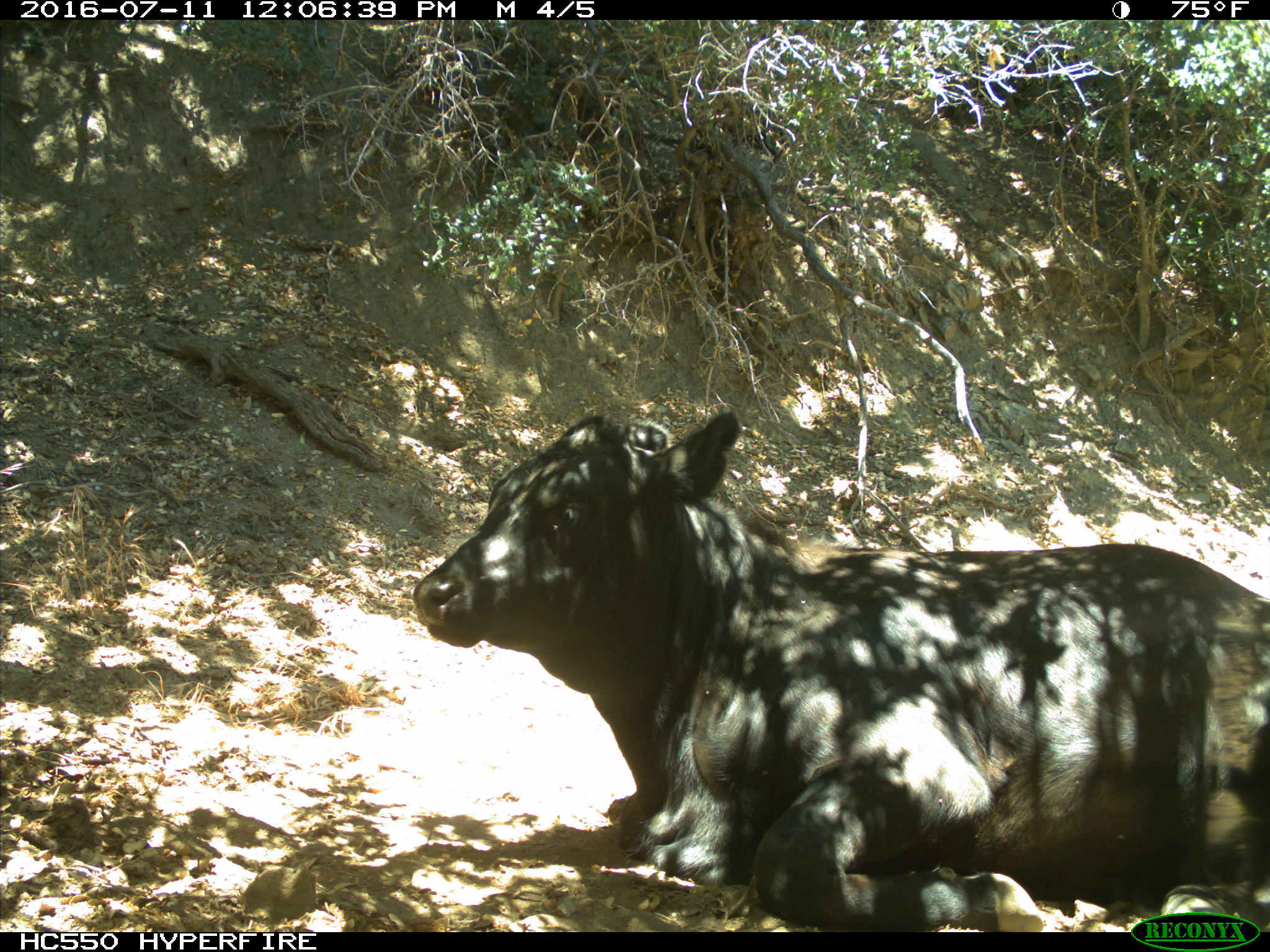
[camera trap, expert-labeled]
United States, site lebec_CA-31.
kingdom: Animalia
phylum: Chordata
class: Mammalia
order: Artiodactyla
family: Bovidae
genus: Bos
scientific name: Bos taurus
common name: domestic cow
Bos taurus (domestic cow).